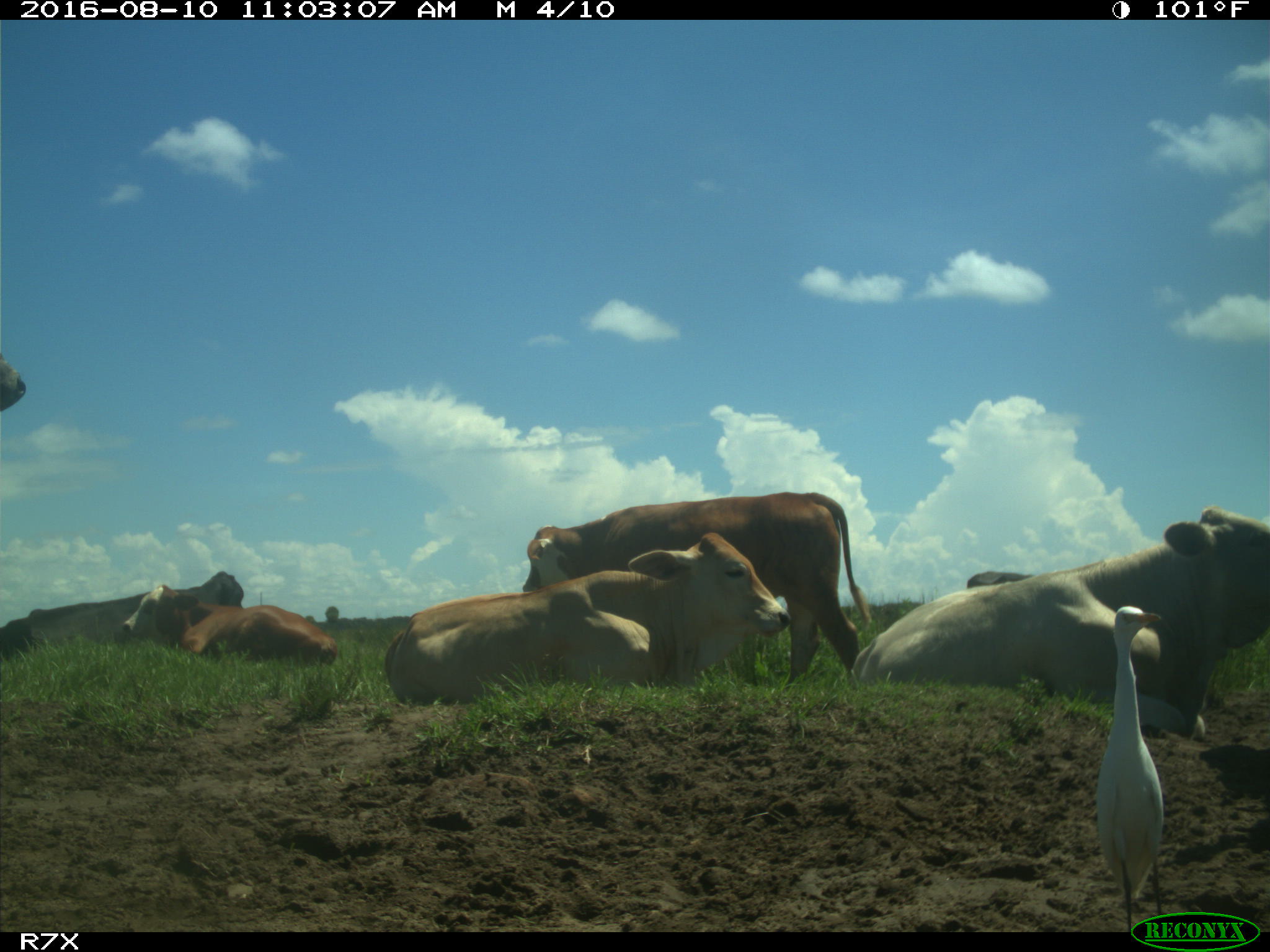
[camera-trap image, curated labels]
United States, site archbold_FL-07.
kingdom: Animalia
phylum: Chordata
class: Mammalia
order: Artiodactyla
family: Bovidae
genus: Bos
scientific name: Bos taurus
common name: domestic cow